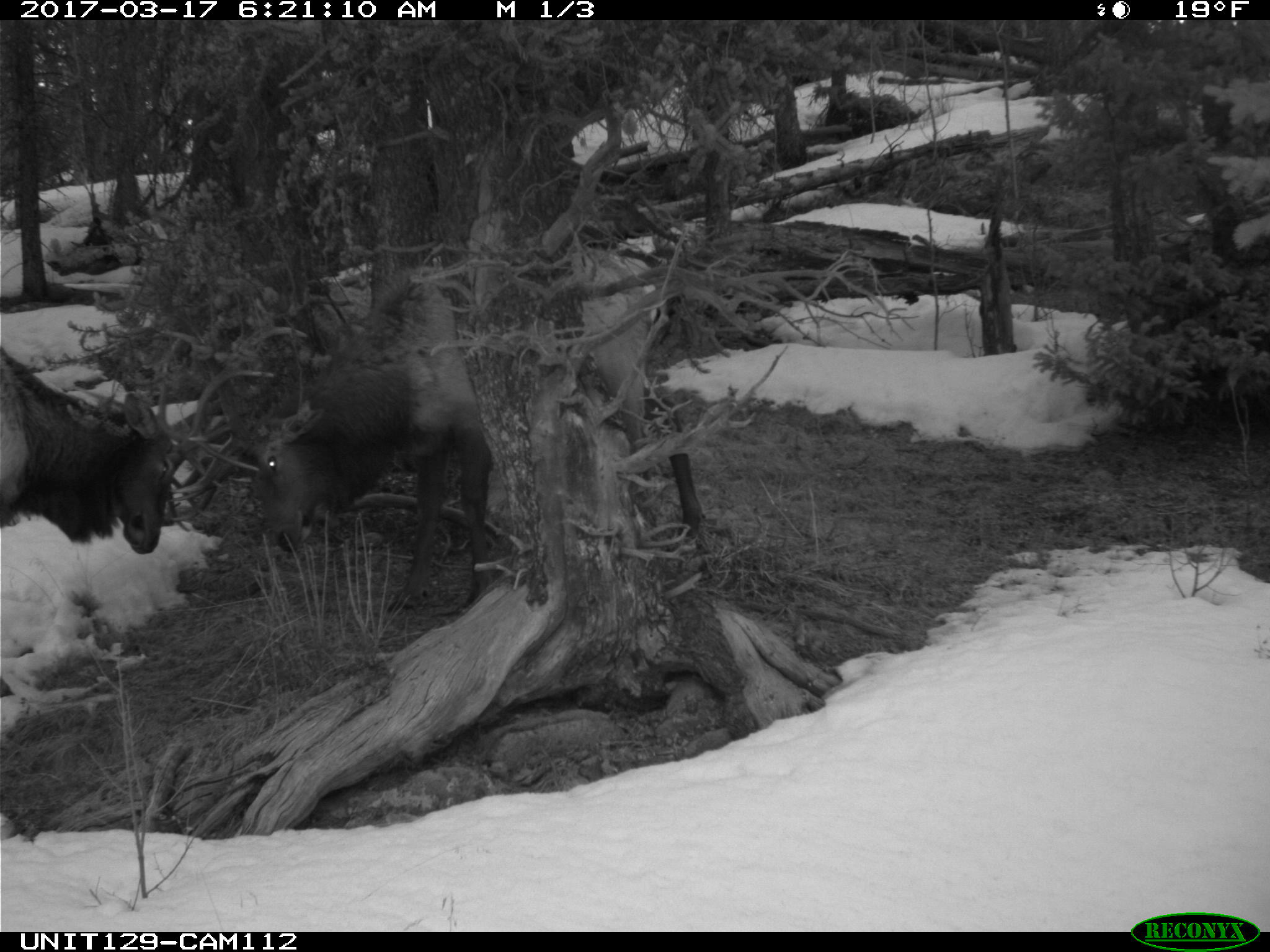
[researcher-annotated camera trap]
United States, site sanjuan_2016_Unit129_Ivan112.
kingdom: Animalia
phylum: Chordata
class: Mammalia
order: Artiodactyla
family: Cervidae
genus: Cervus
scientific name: Cervus elaphus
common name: red deer